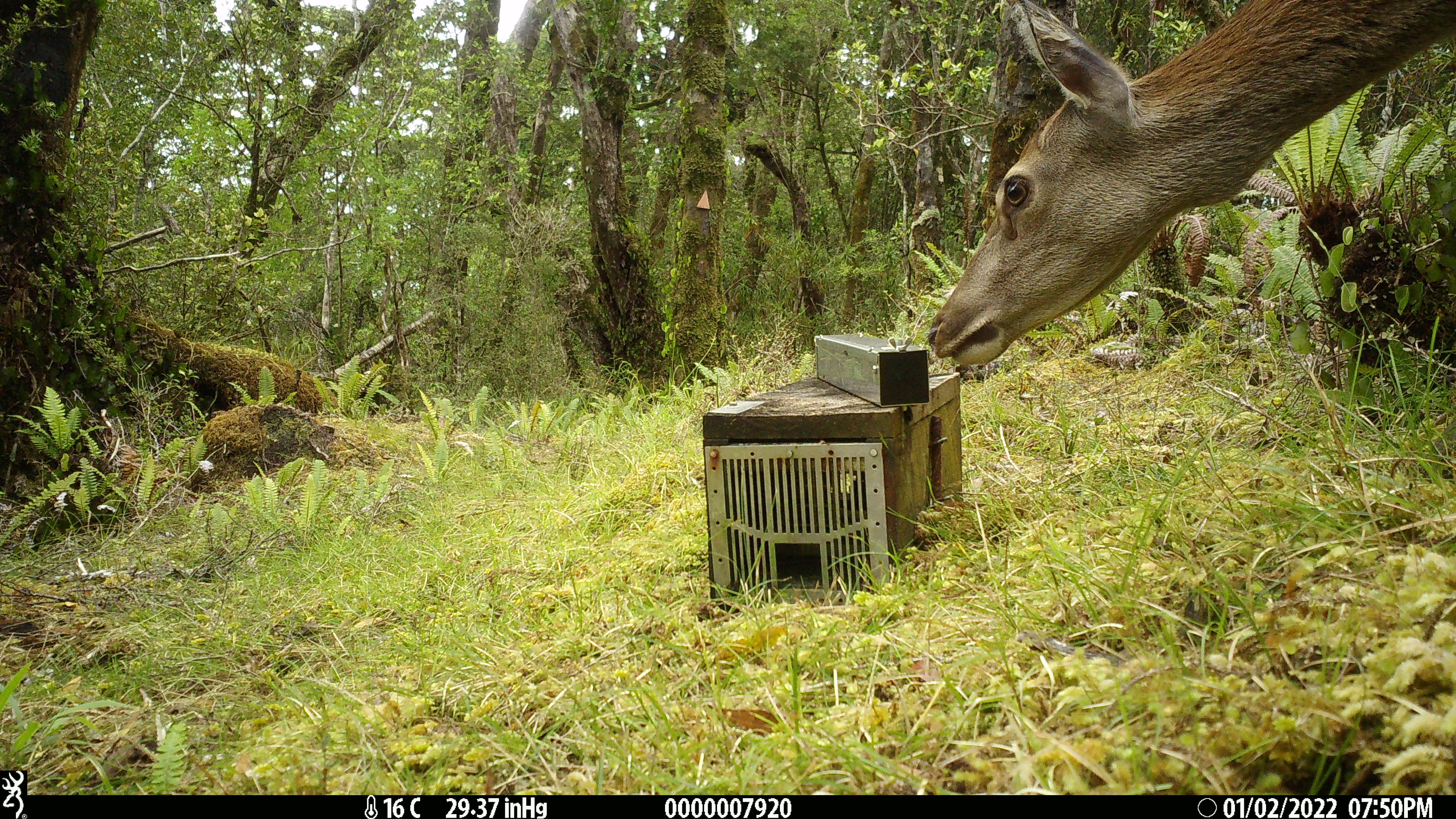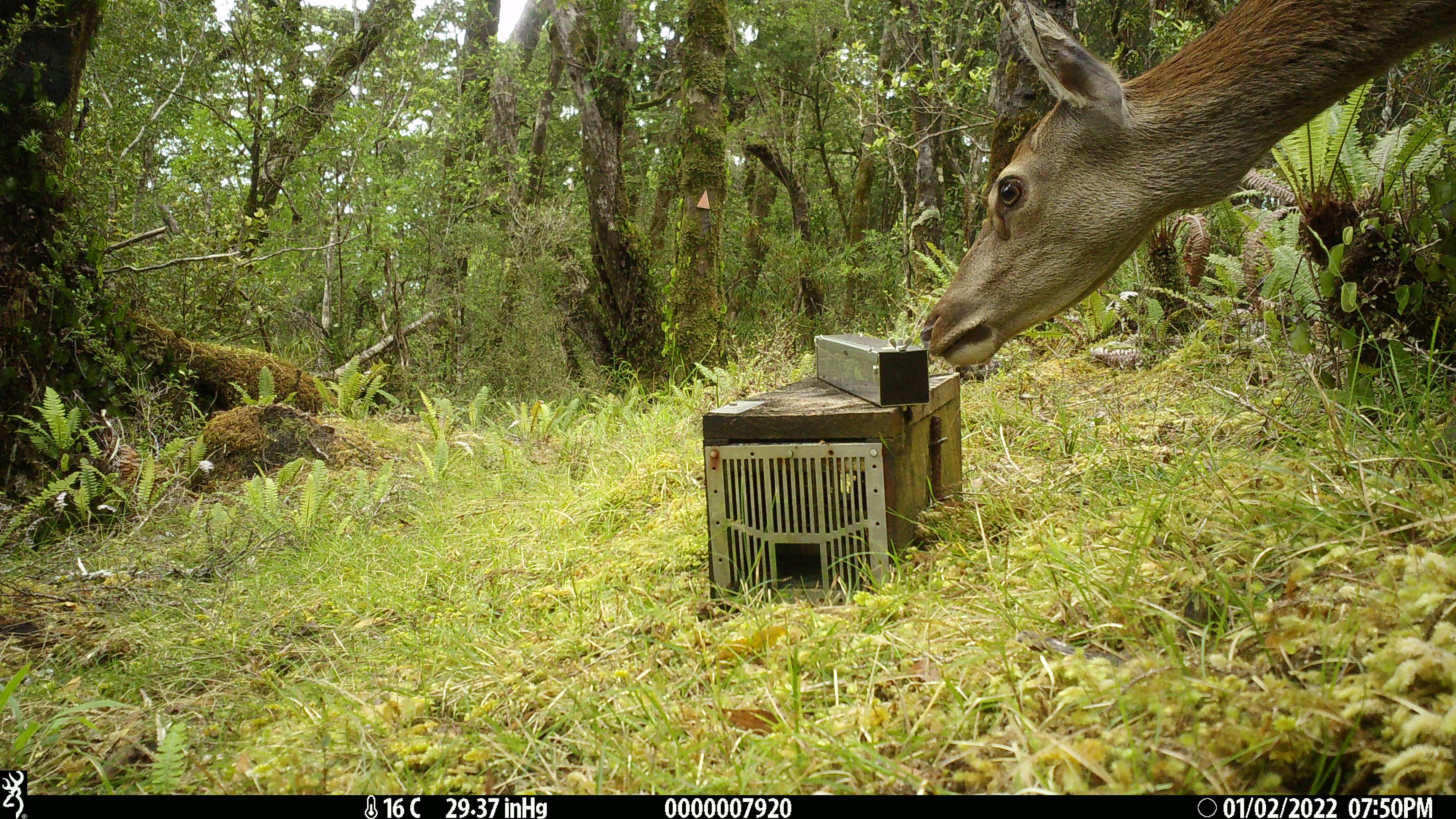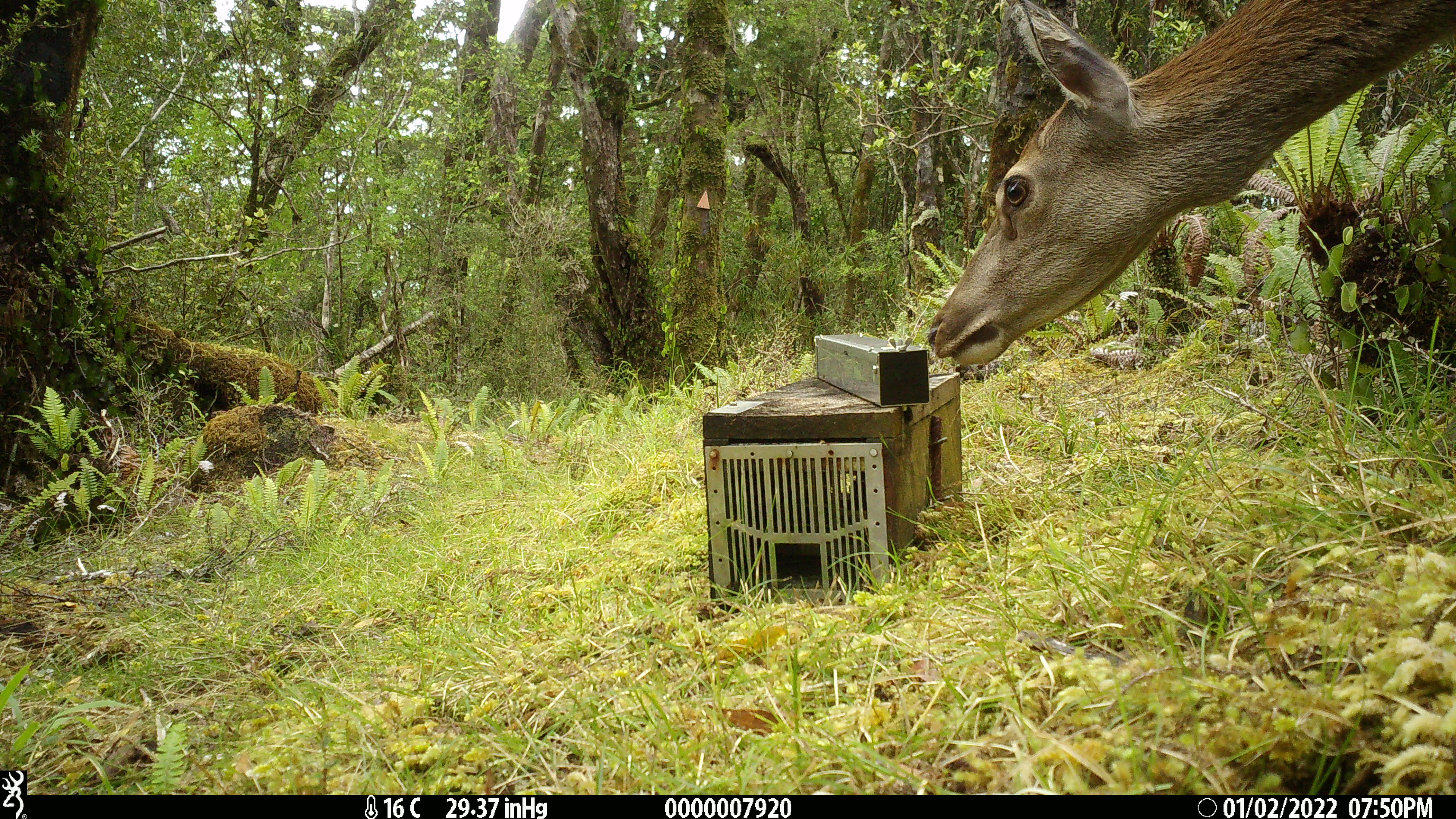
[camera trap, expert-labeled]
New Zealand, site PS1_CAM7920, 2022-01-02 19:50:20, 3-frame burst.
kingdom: Animalia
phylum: Chordata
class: Mammalia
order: Artiodactyla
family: Cervidae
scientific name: Cervidae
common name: deer